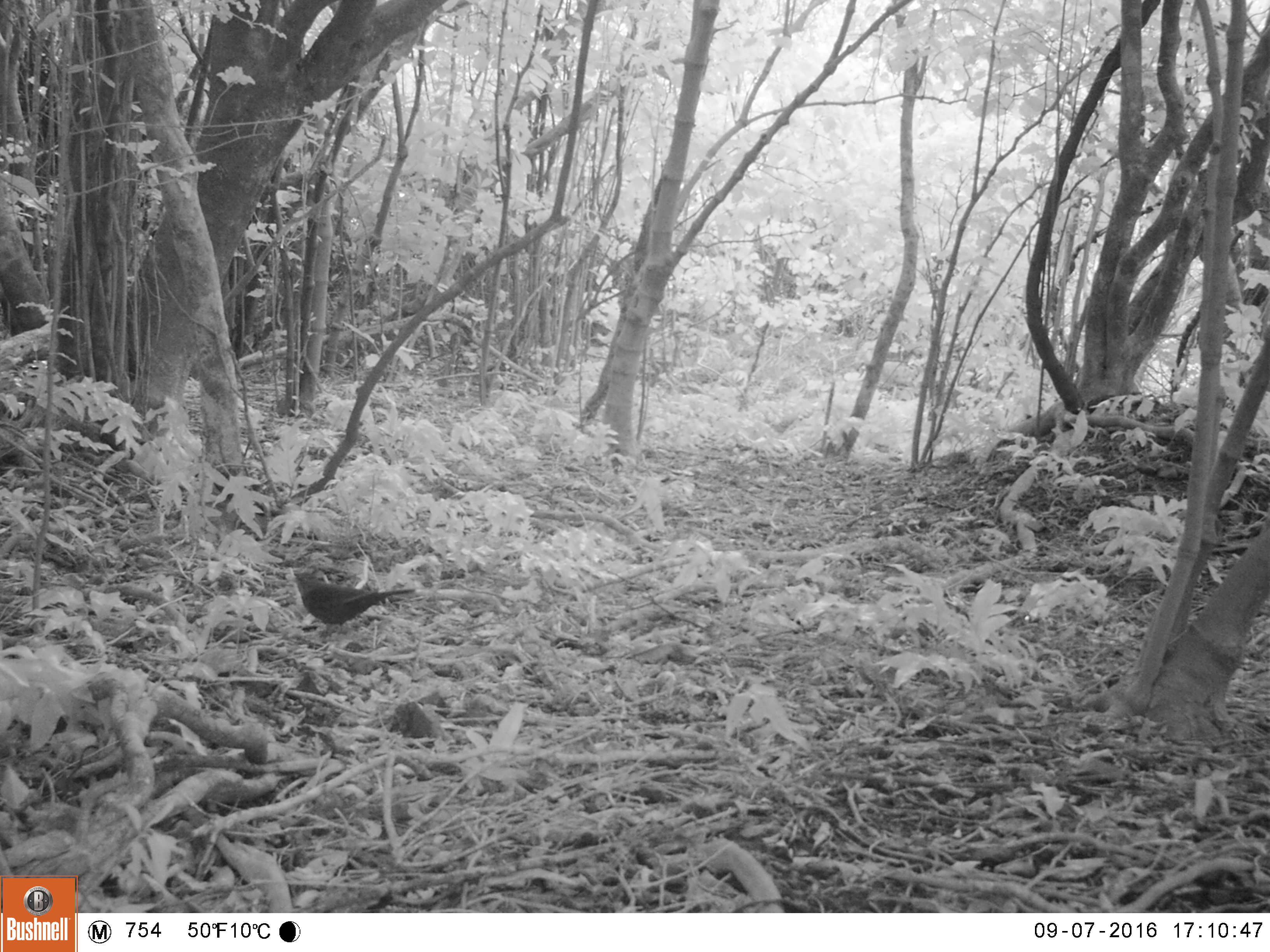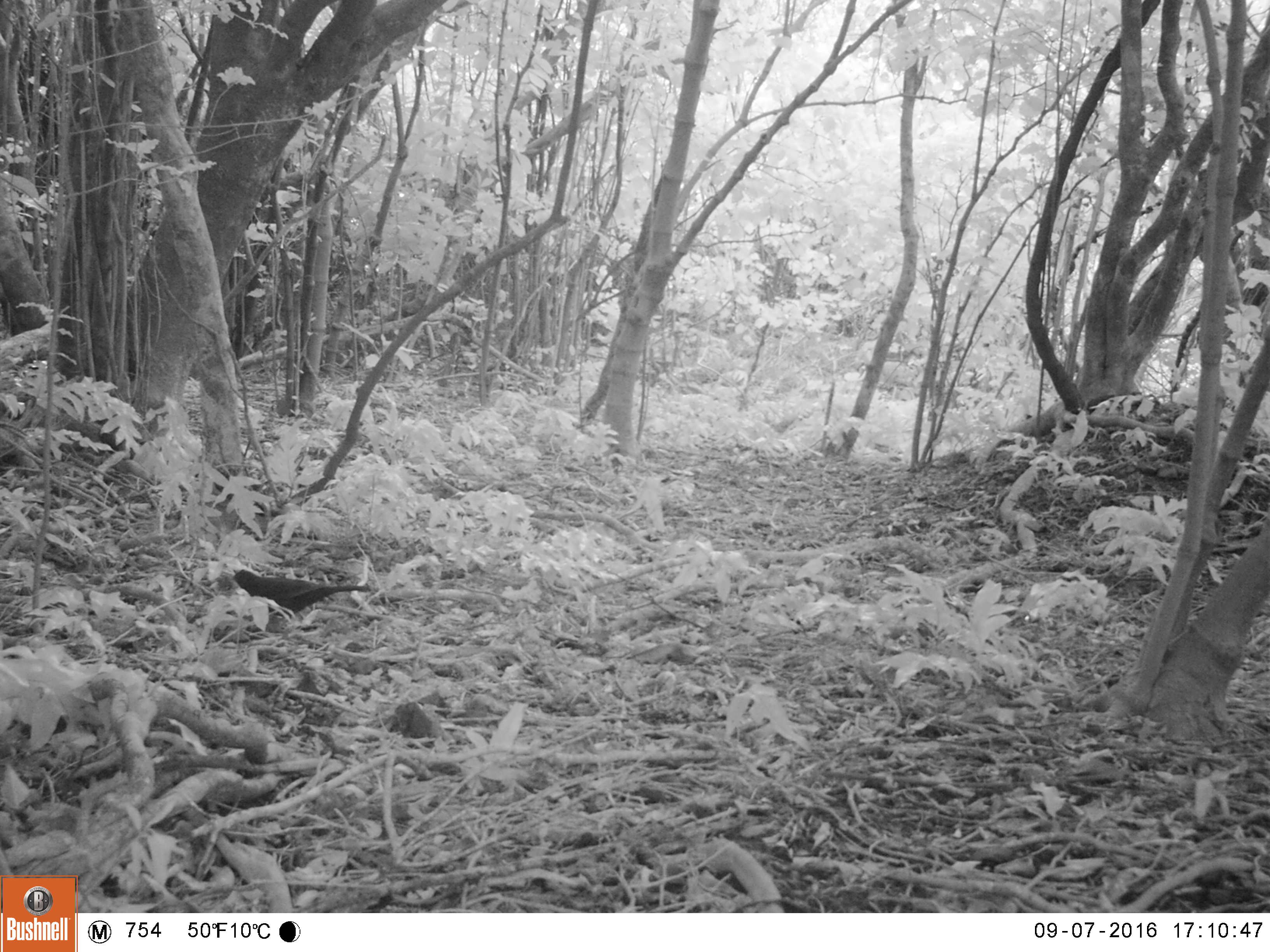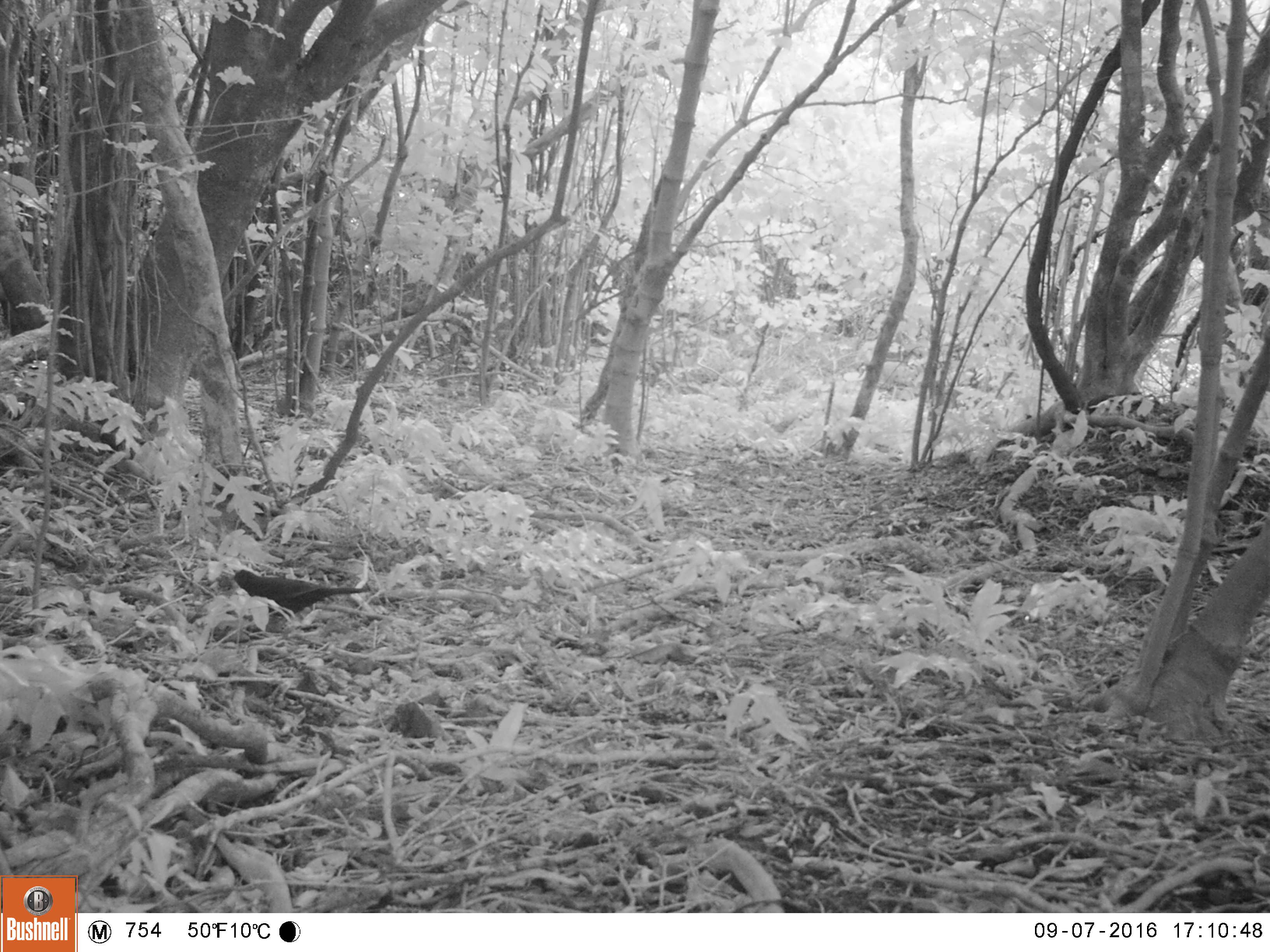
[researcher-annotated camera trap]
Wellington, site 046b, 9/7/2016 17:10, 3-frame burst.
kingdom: Animalia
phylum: Chordata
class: Aves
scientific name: Aves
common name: bird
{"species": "bird (Aves)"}